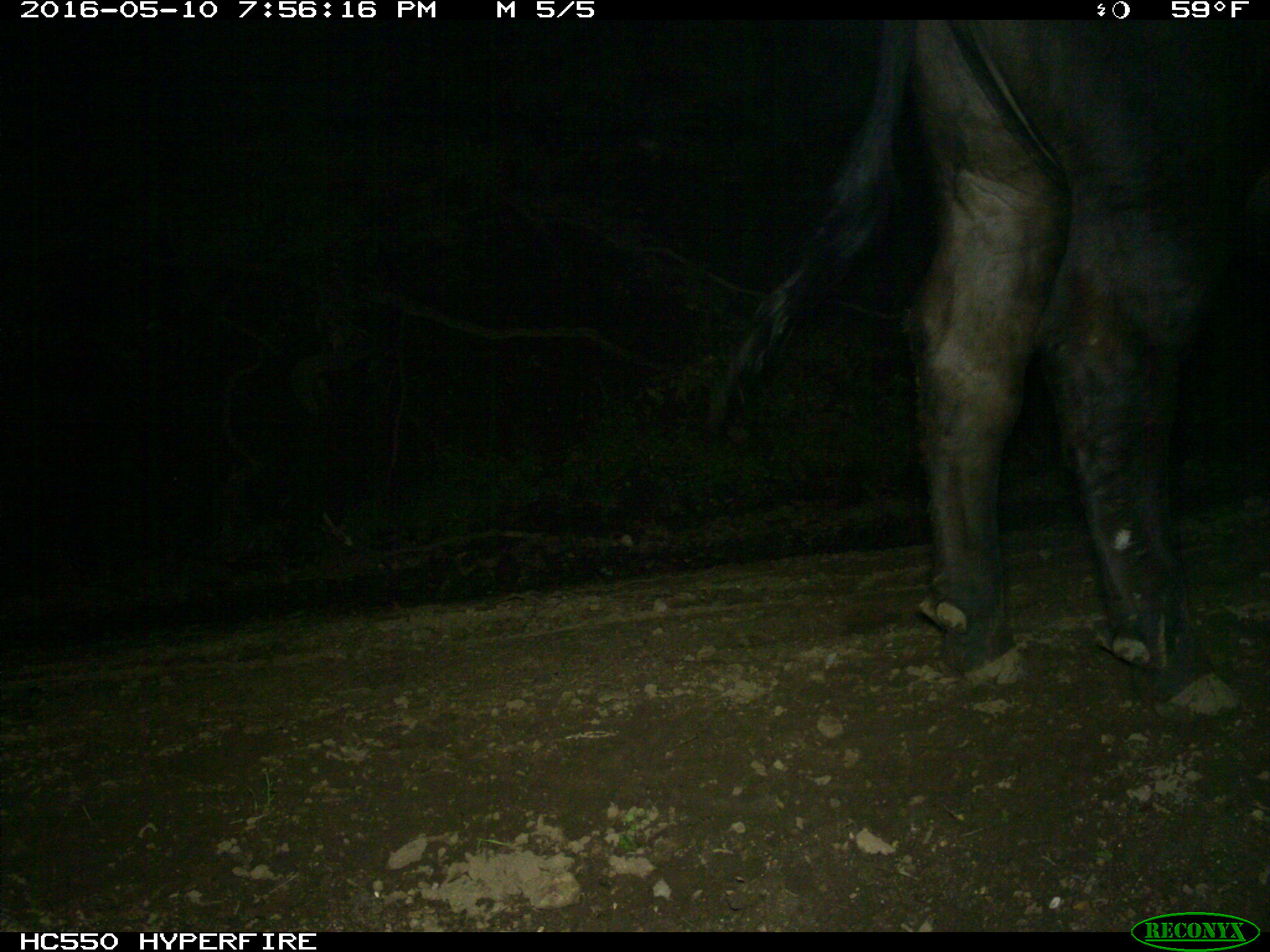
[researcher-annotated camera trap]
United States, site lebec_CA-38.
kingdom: Animalia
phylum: Chordata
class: Mammalia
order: Artiodactyla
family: Bovidae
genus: Bos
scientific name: Bos taurus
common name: domestic cow